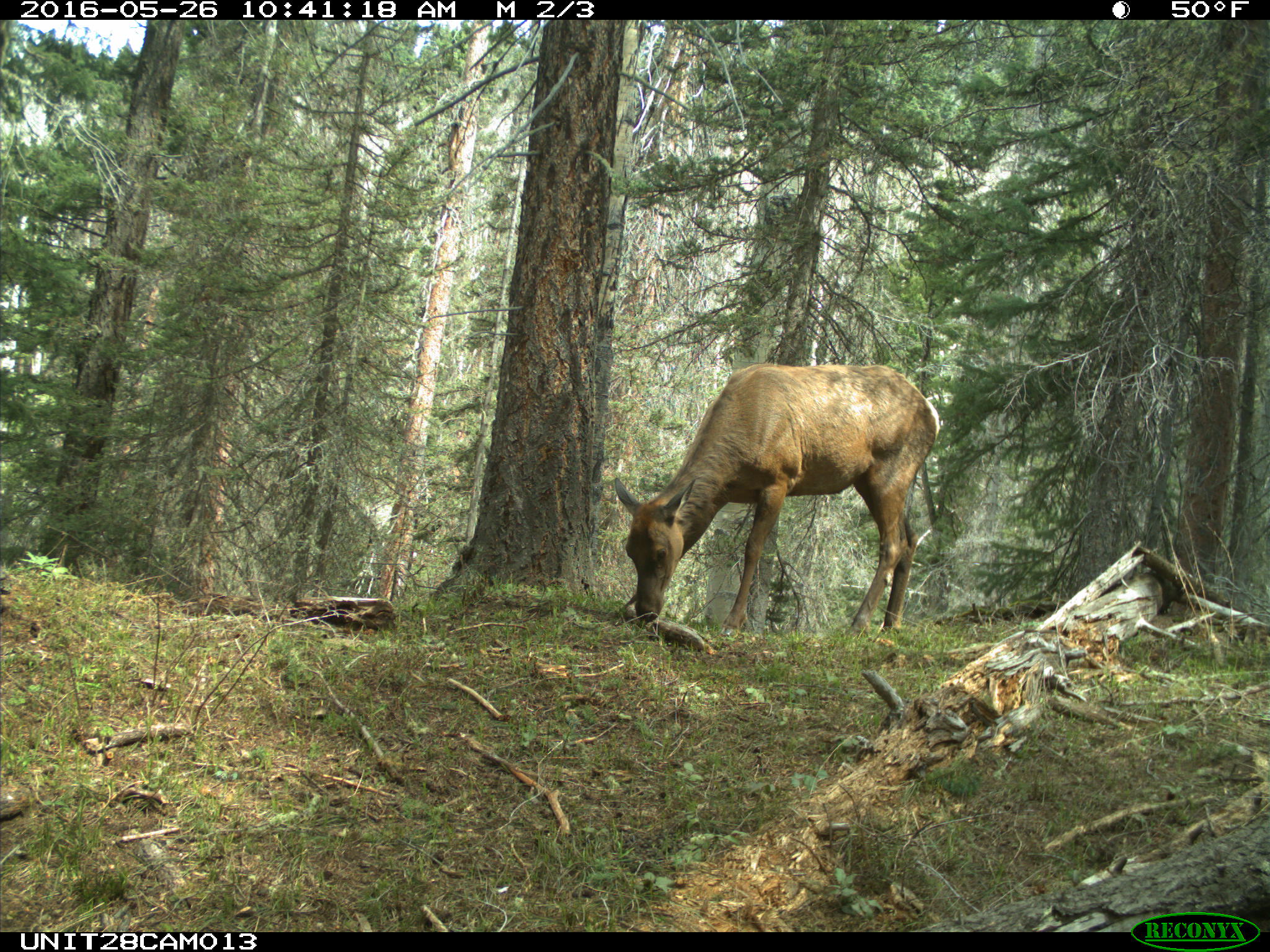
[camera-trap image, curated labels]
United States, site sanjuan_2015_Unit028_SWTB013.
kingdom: Animalia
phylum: Chordata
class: Mammalia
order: Artiodactyla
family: Cervidae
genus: Cervus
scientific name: Cervus elaphus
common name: red deer